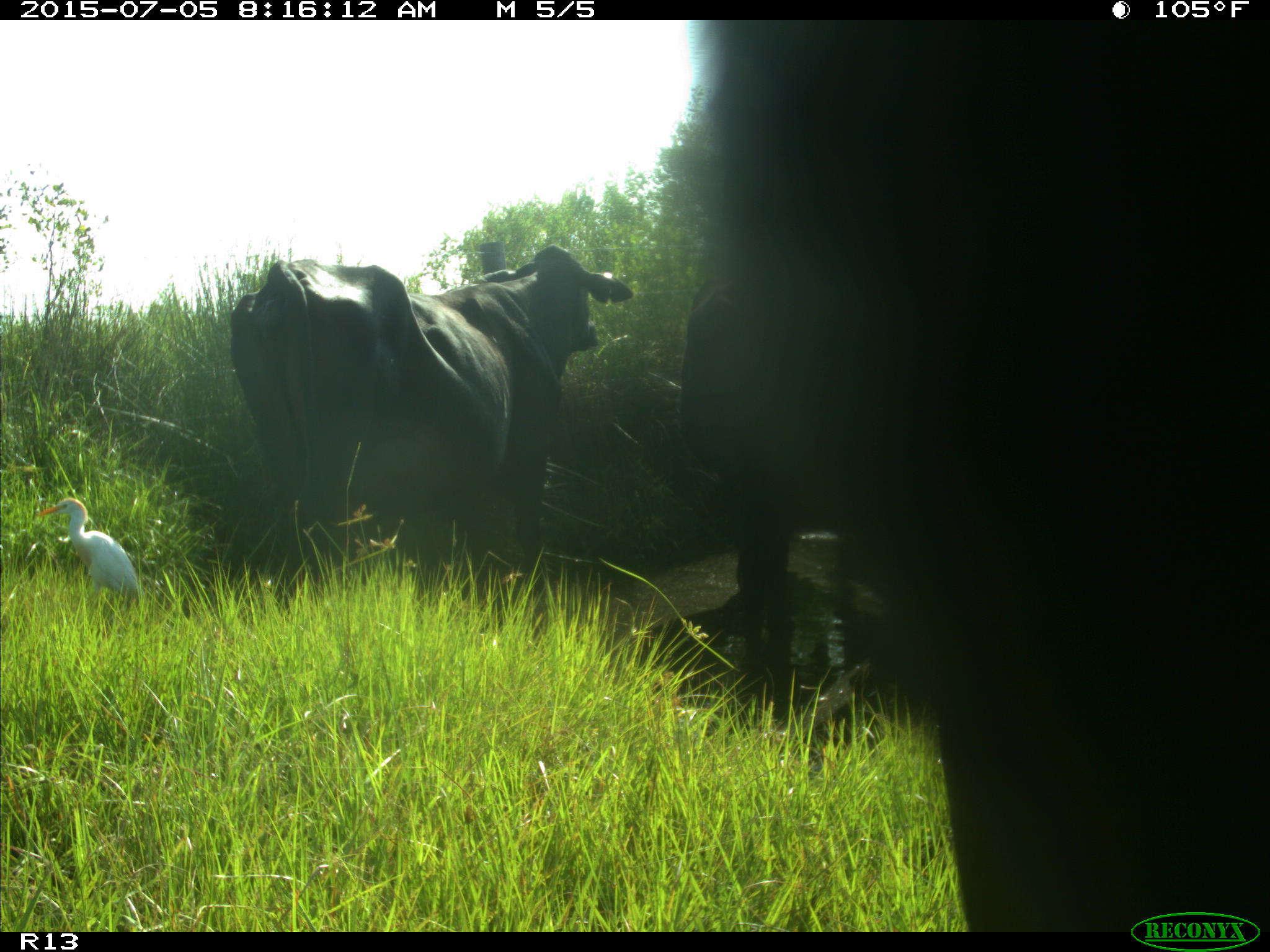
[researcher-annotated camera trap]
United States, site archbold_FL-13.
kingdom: Animalia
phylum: Chordata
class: Mammalia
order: Artiodactyla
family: Bovidae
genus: Bos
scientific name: Bos taurus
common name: domestic cow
Bos taurus (domestic cow).